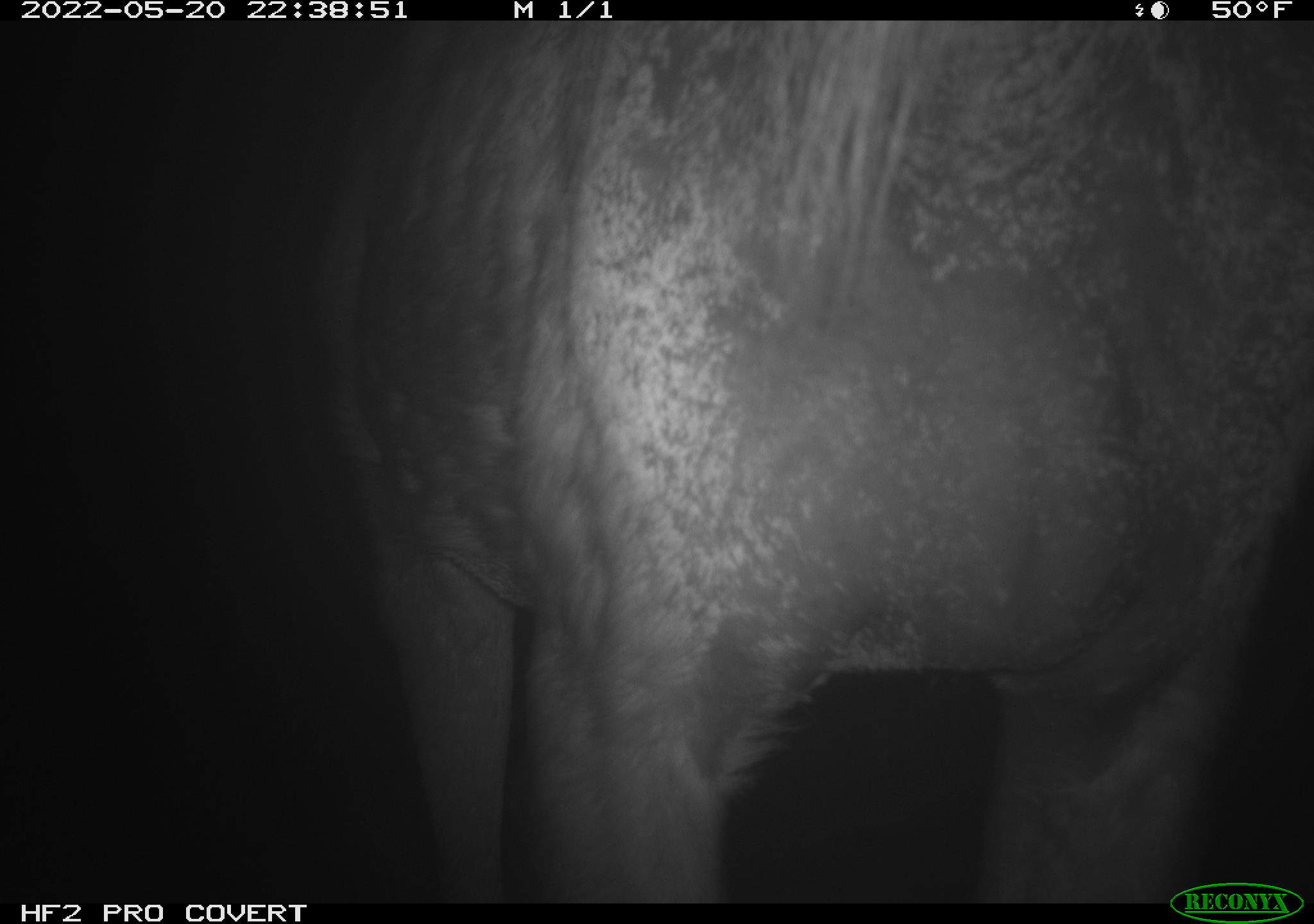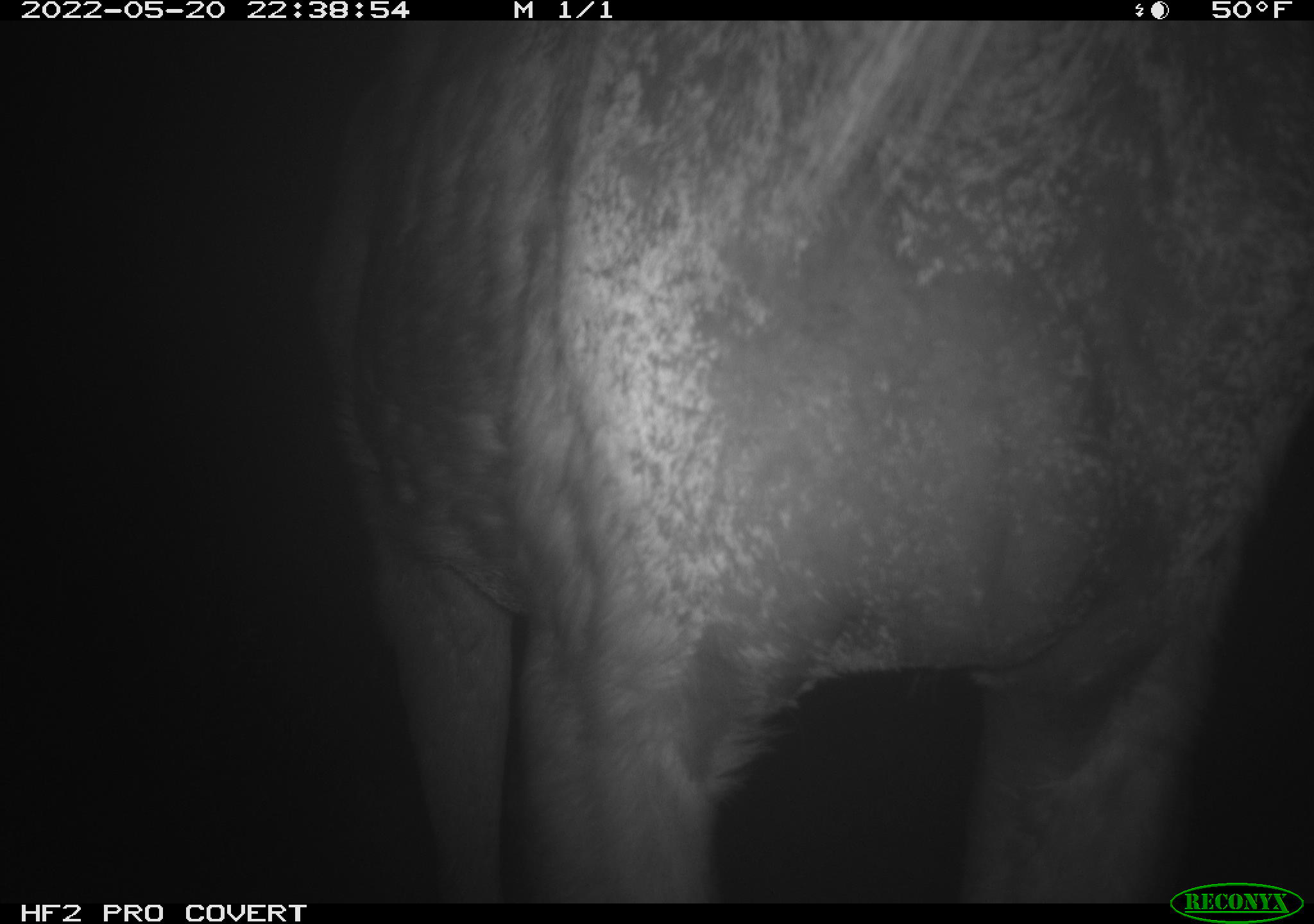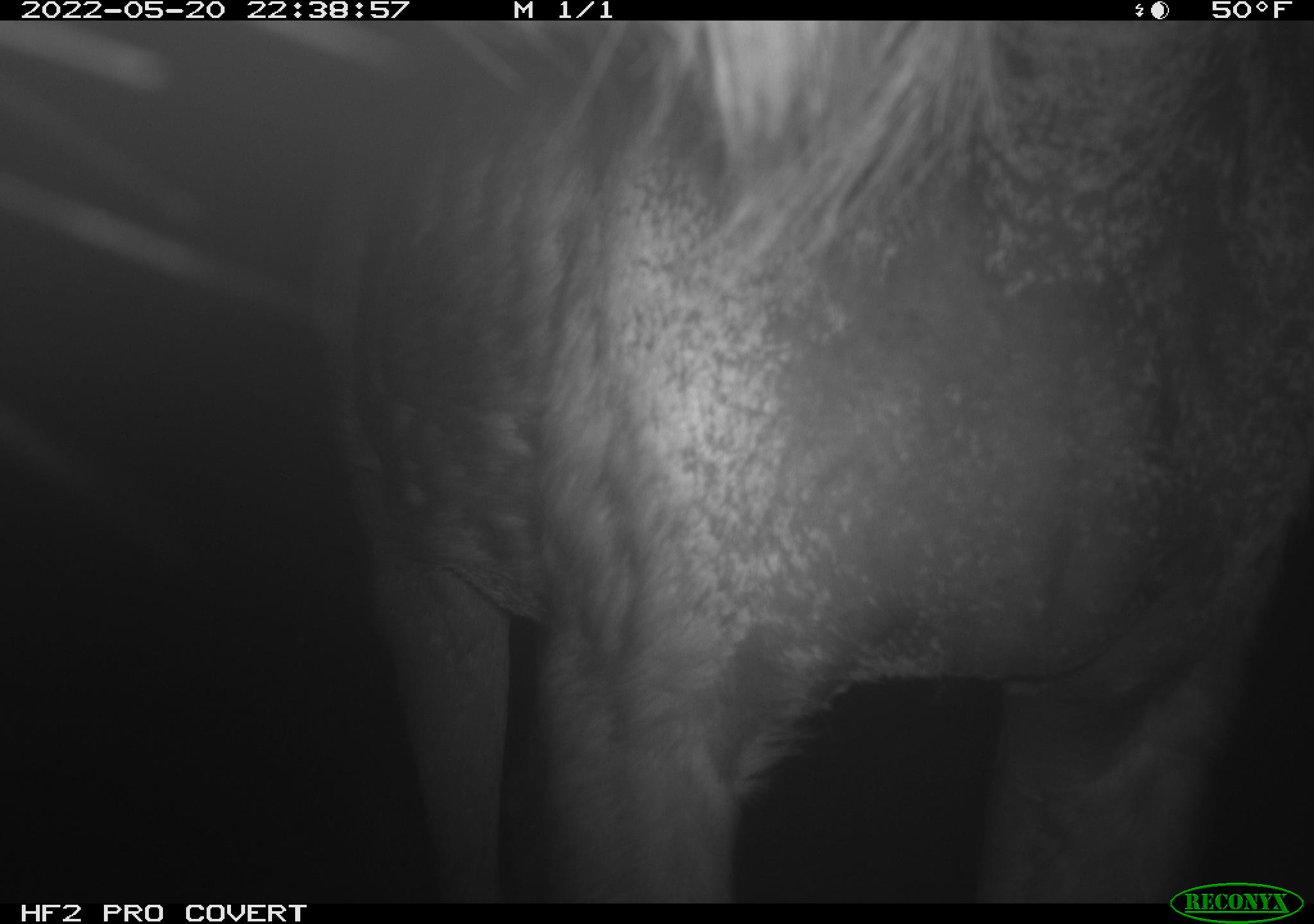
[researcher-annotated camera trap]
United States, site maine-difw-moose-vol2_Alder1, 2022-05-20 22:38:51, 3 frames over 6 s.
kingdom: Animalia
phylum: Chordata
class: Mammalia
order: Artiodactyla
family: Cervidae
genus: Alces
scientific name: Alces alces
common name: moose